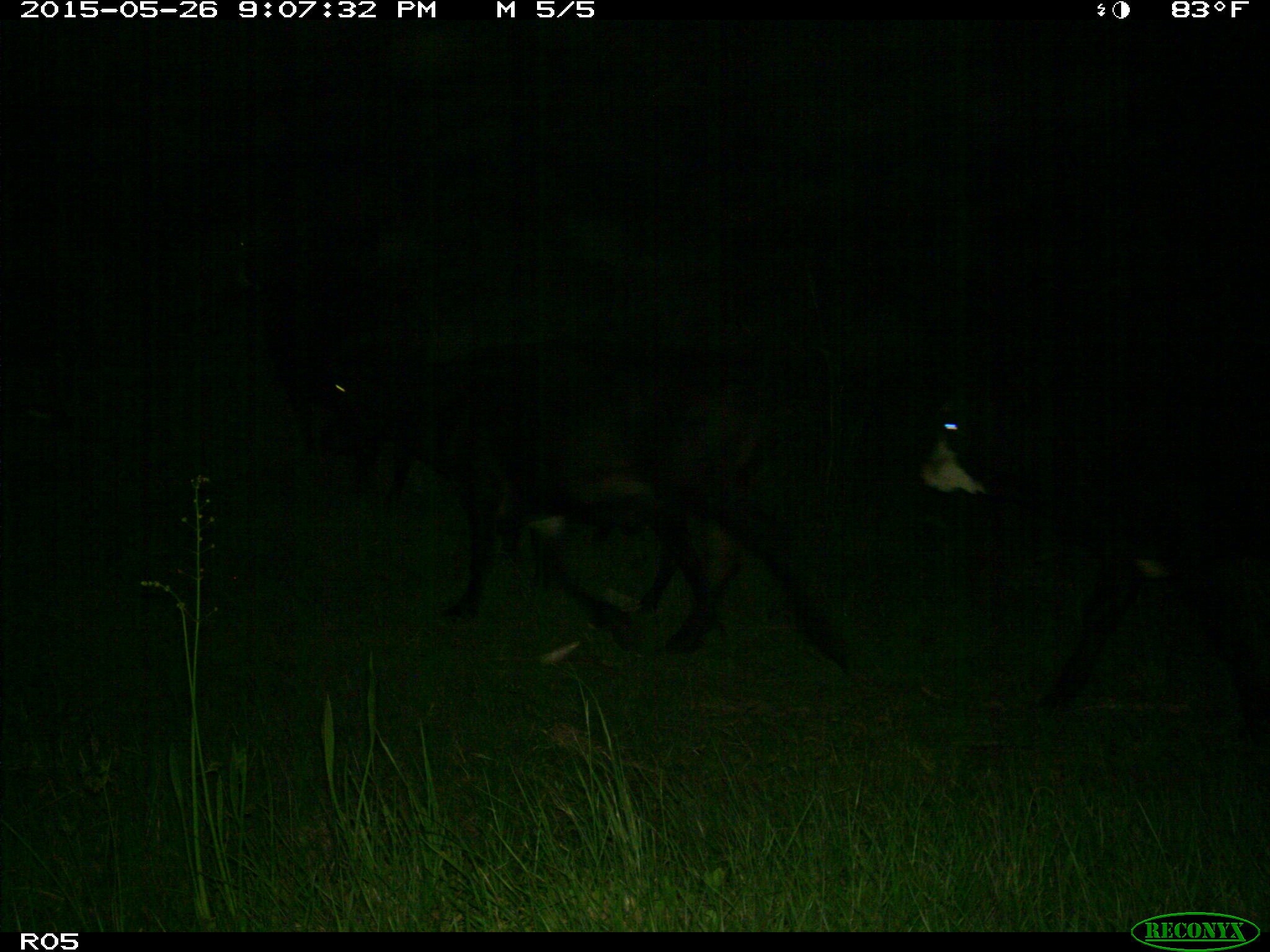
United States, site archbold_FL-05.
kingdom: Animalia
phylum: Chordata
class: Mammalia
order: Artiodactyla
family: Bovidae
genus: Bos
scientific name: Bos taurus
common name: domestic cow